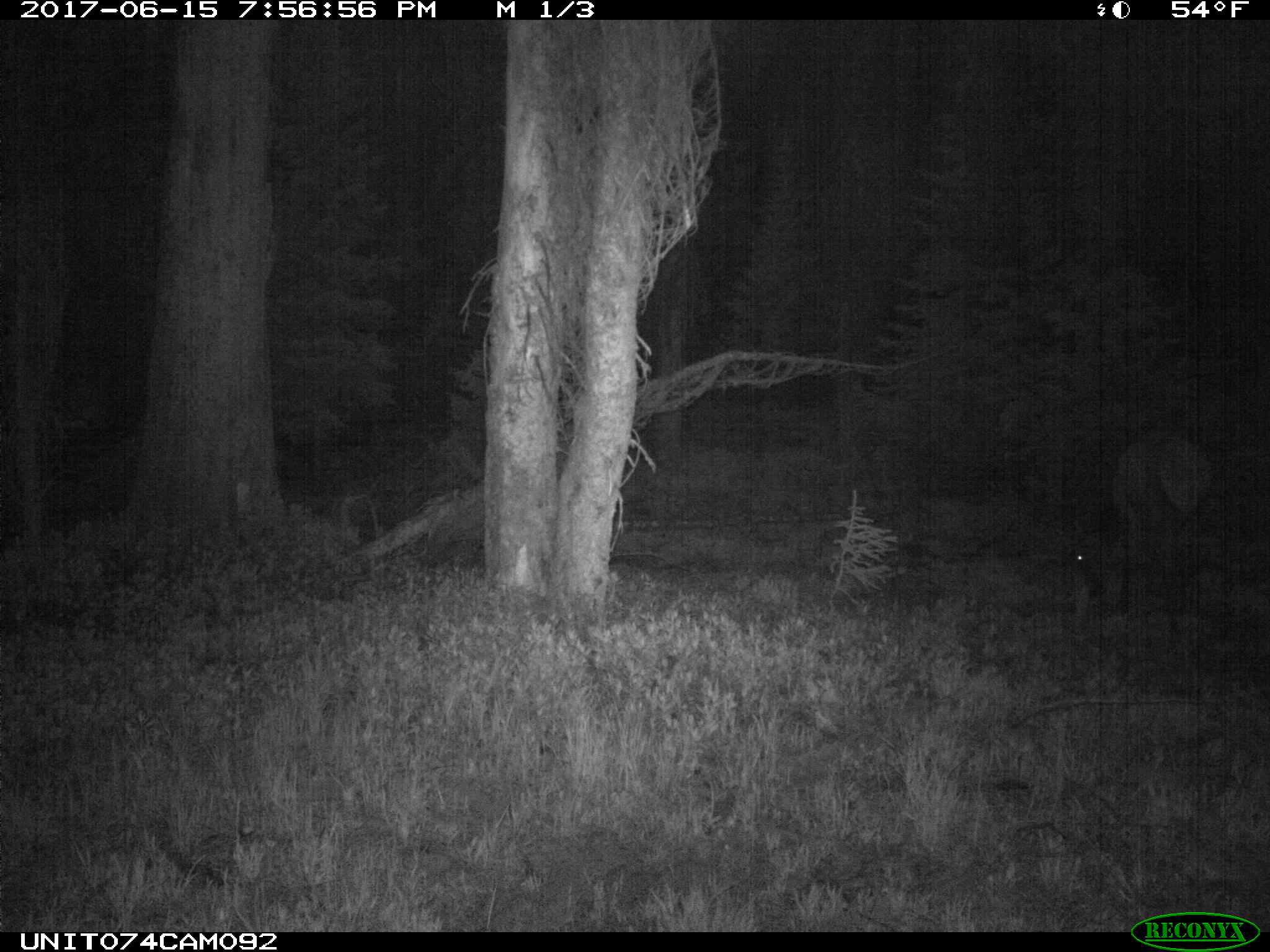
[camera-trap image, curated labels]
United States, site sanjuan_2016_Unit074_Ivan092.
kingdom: Animalia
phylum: Chordata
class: Mammalia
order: Artiodactyla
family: Cervidae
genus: Cervus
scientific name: Cervus elaphus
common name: red deer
Cervus elaphus (red deer).